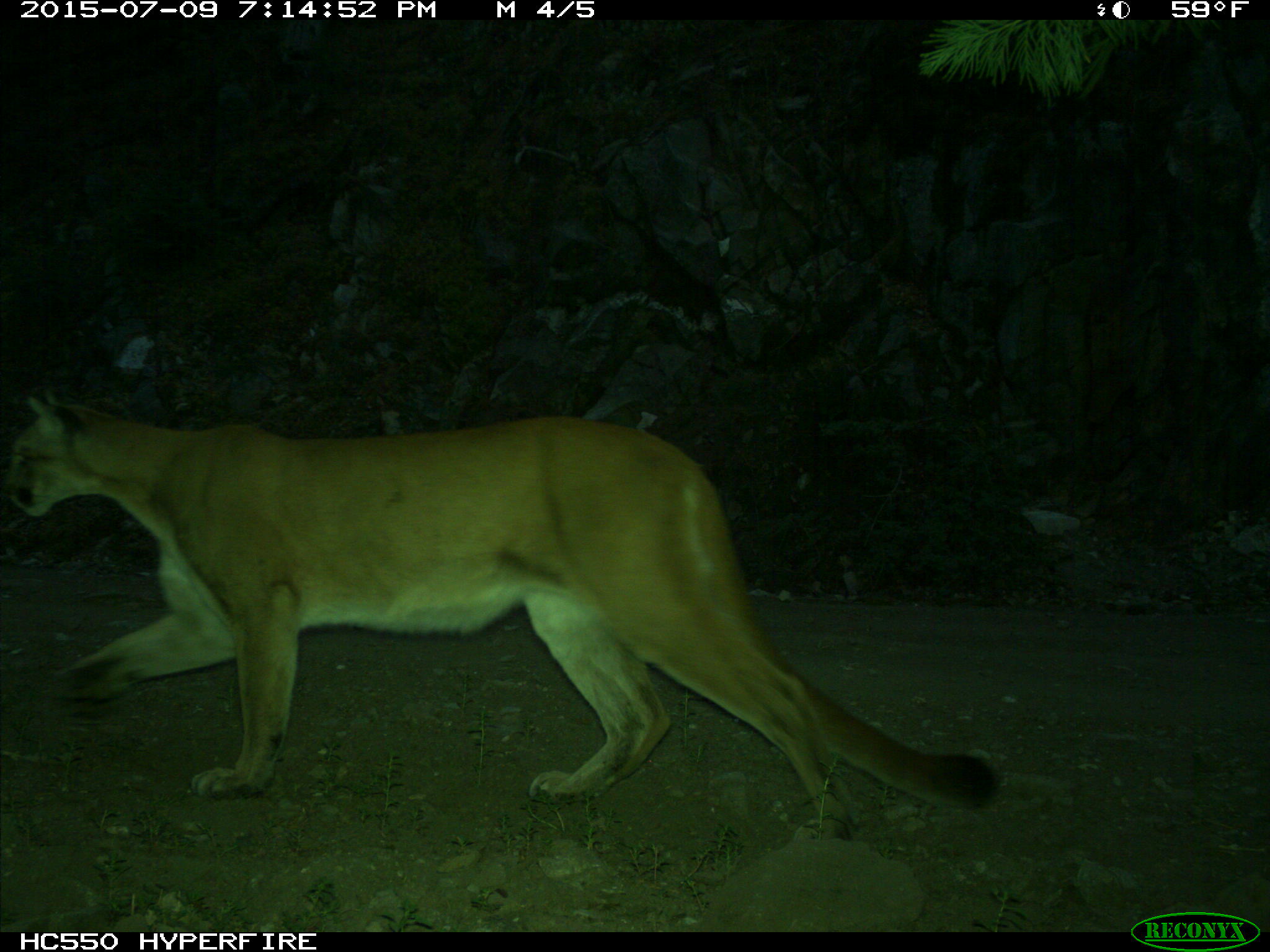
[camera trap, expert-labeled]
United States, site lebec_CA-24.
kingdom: Animalia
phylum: Chordata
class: Mammalia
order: Carnivora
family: Felidae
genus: Puma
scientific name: Puma concolor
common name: mountain lion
Puma concolor (mountain lion).